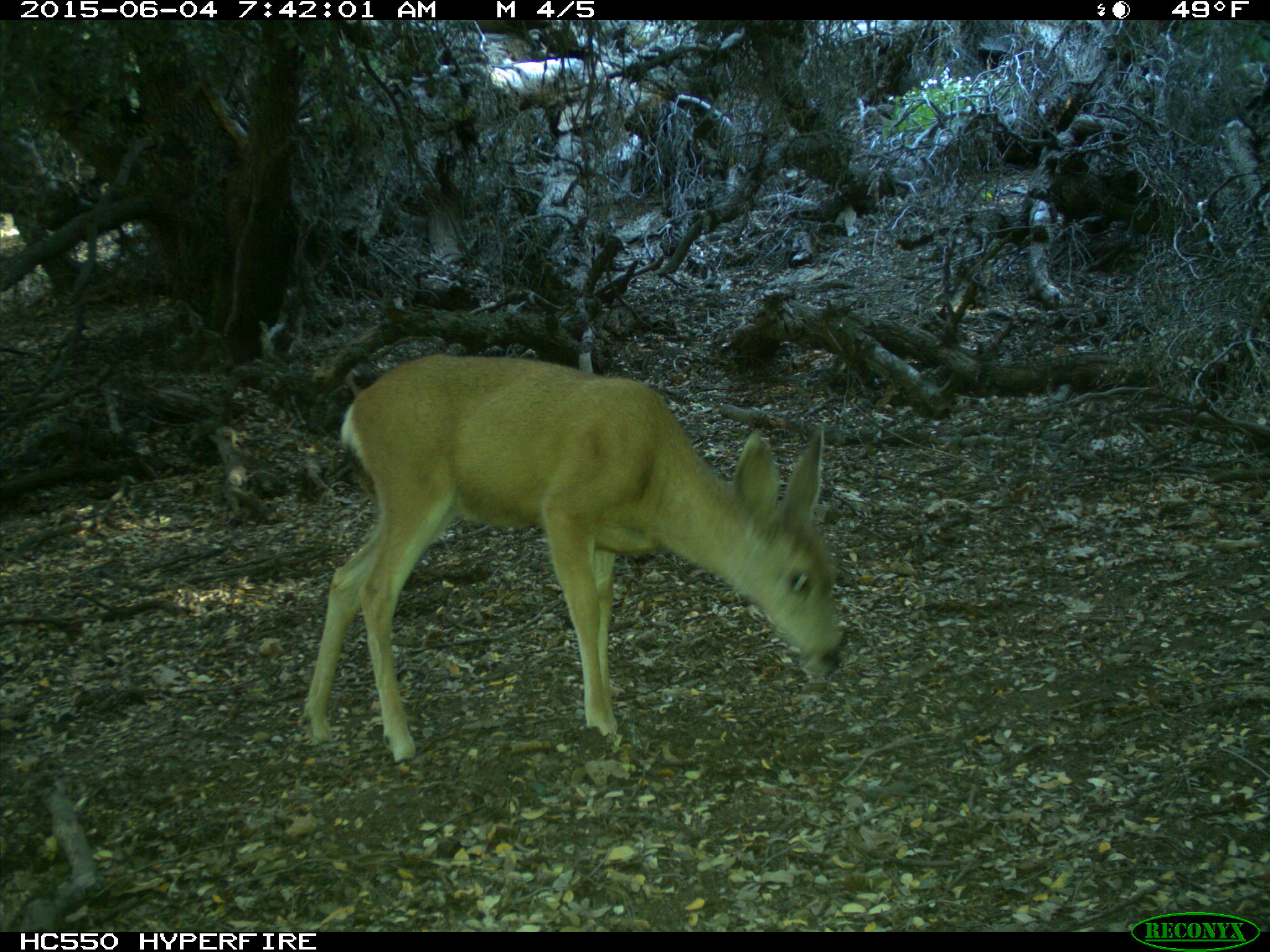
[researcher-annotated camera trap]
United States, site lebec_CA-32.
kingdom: Animalia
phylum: Chordata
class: Mammalia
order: Artiodactyla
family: Cervidae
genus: Odocoileus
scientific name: Odocoileus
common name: deer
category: unidentified deer